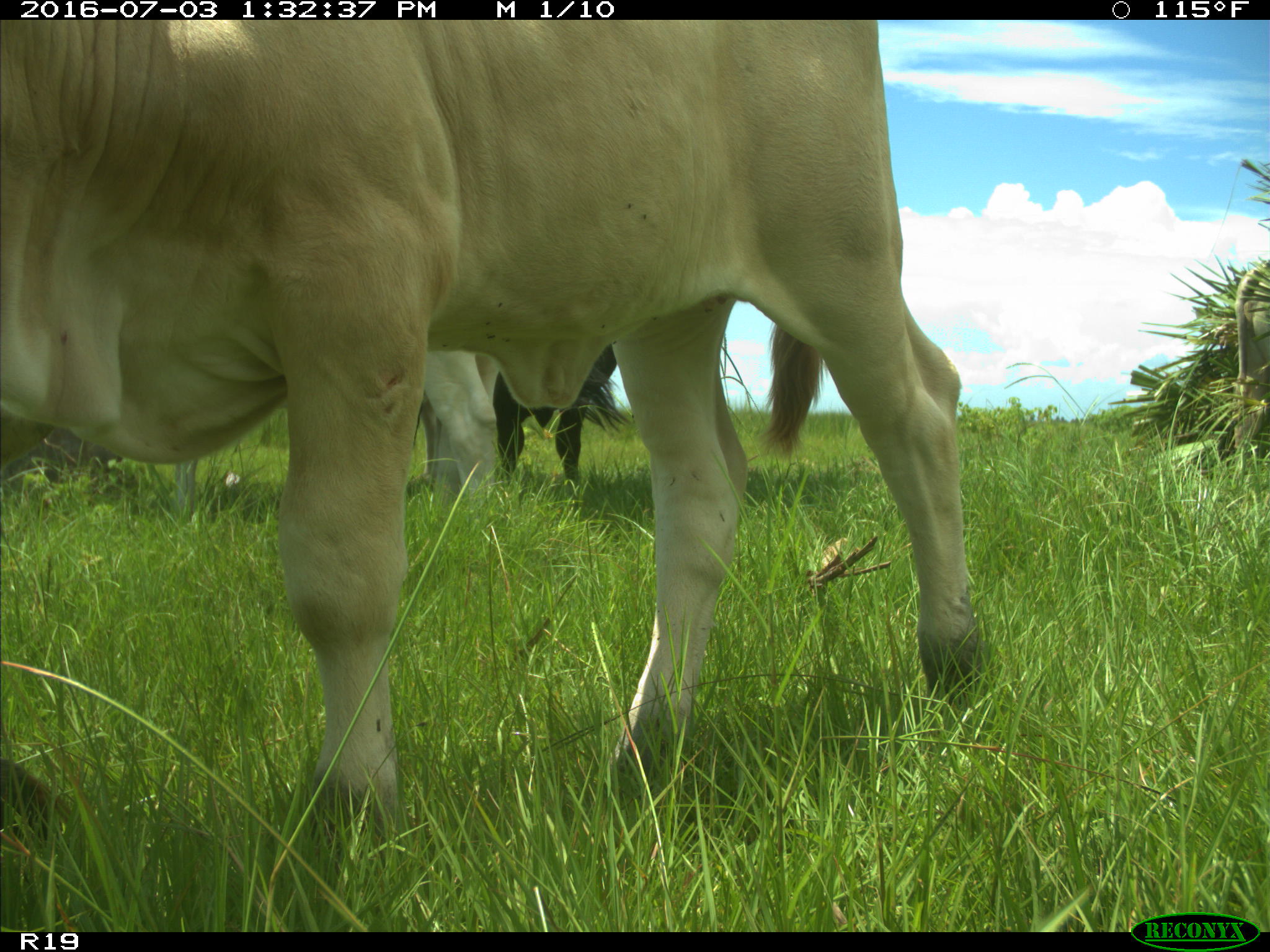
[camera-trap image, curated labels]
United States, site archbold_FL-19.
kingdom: Animalia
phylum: Chordata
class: Mammalia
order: Artiodactyla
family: Bovidae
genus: Bos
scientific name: Bos taurus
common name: domestic cow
Bos taurus (domestic cow).